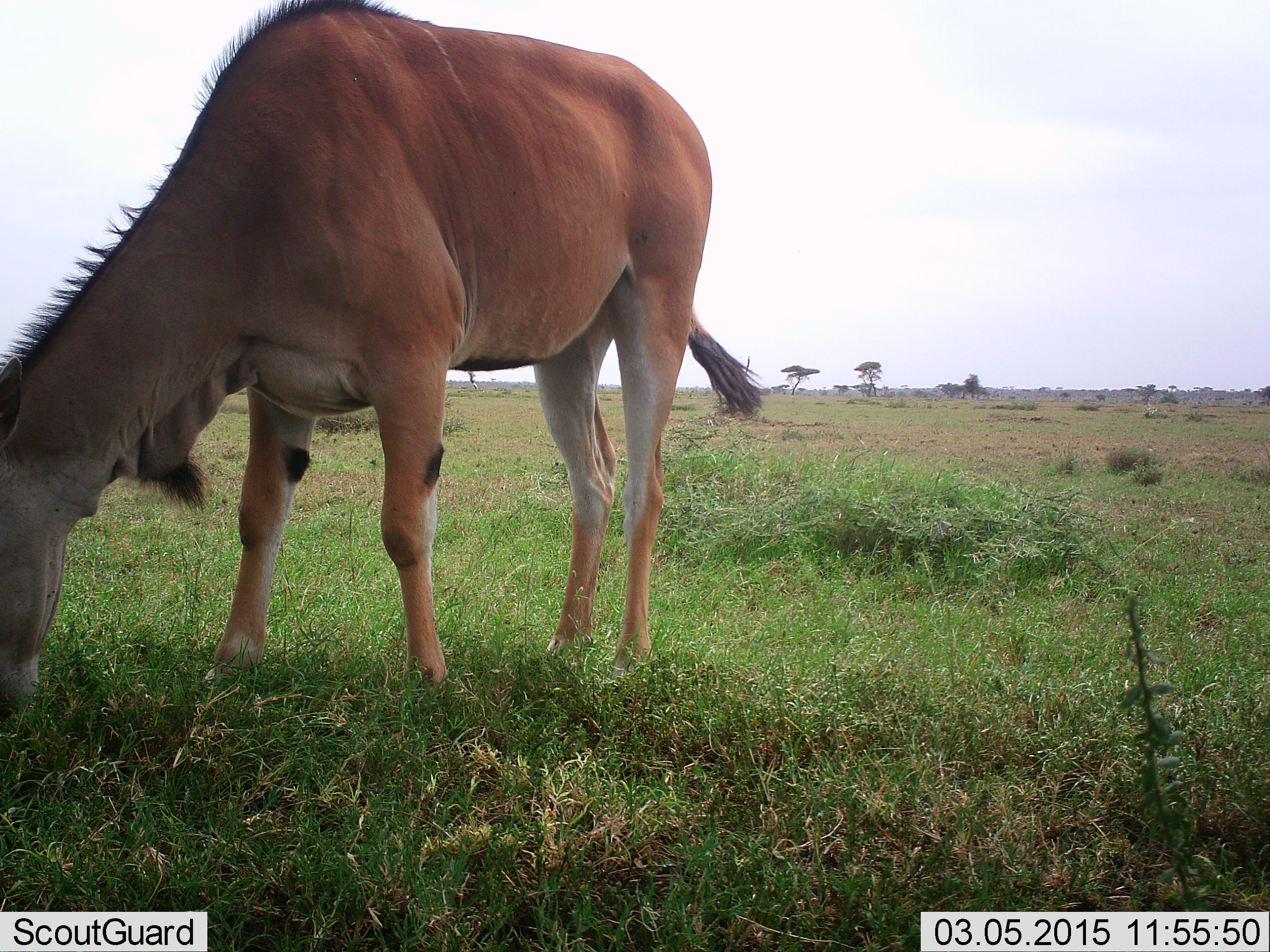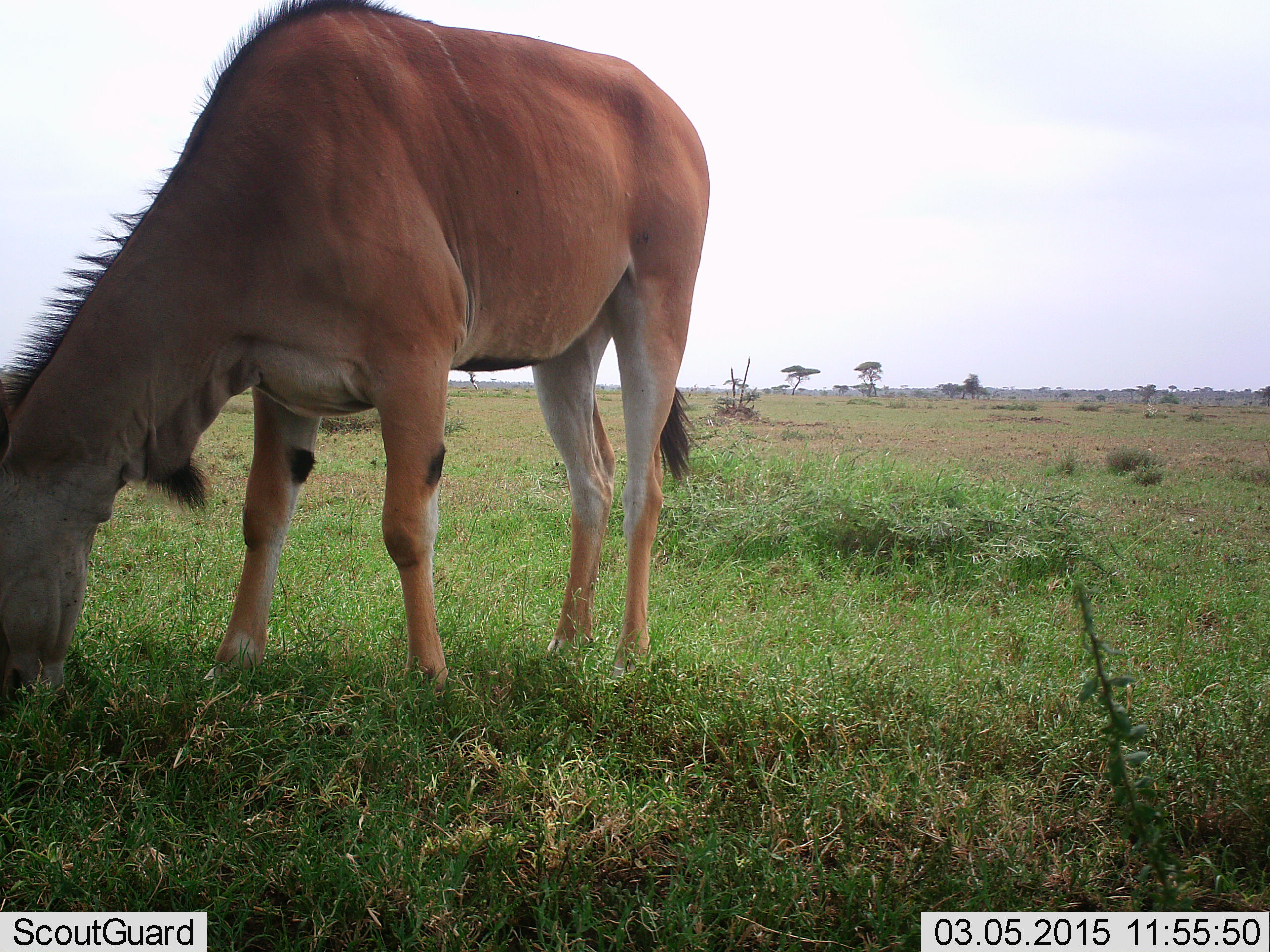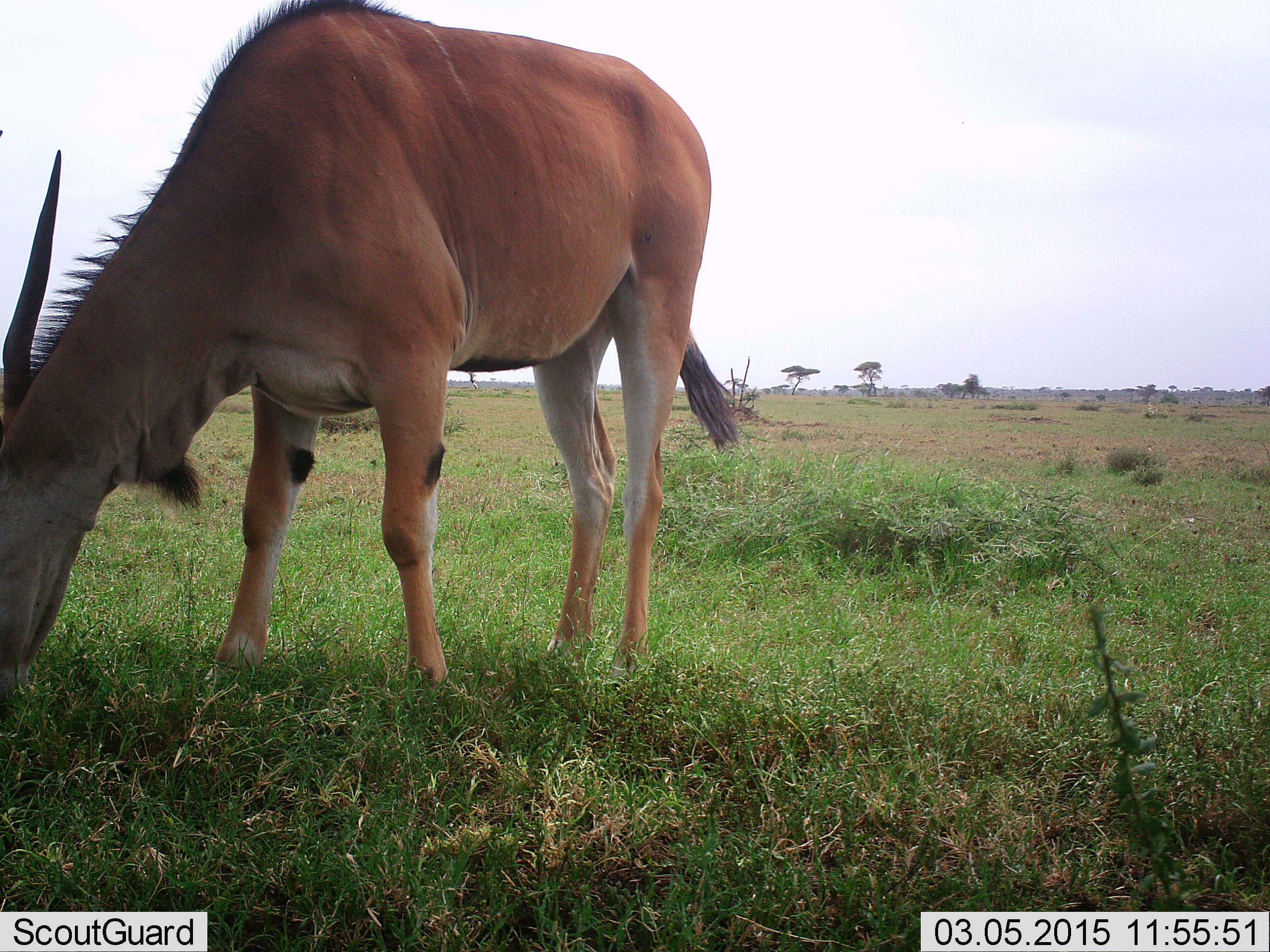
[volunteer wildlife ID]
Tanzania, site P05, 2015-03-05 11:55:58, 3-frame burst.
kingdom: Animalia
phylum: Chordata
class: Mammalia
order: Artiodactyla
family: Bovidae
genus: Tragelaphus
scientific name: Tragelaphus oryx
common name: eland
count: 1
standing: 50%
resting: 0%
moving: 0%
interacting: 0%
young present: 0%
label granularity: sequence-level